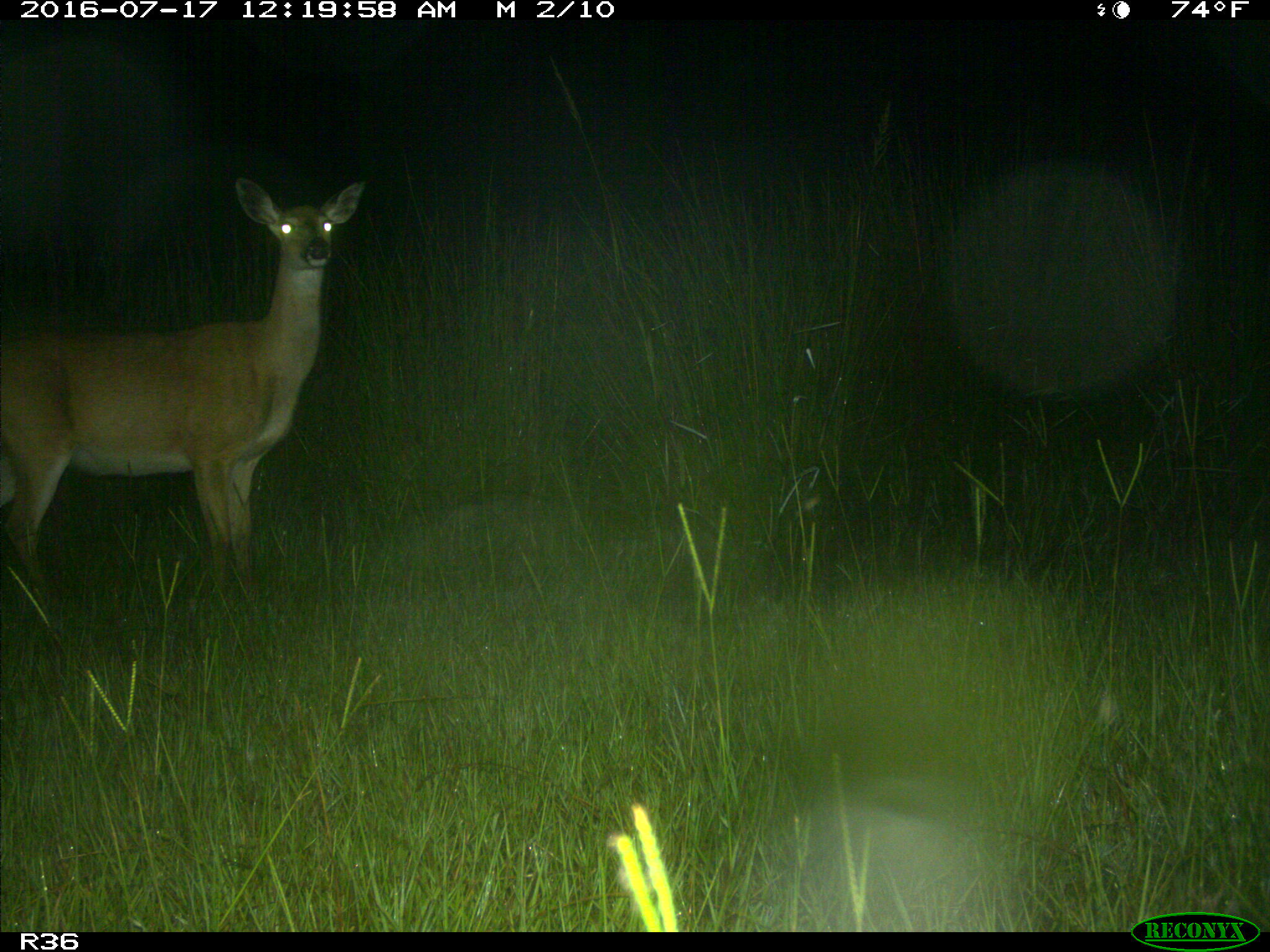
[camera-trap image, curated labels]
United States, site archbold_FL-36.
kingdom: Animalia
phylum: Chordata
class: Mammalia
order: Artiodactyla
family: Cervidae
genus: Odocoileus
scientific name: Odocoileus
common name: deer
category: unidentified deer